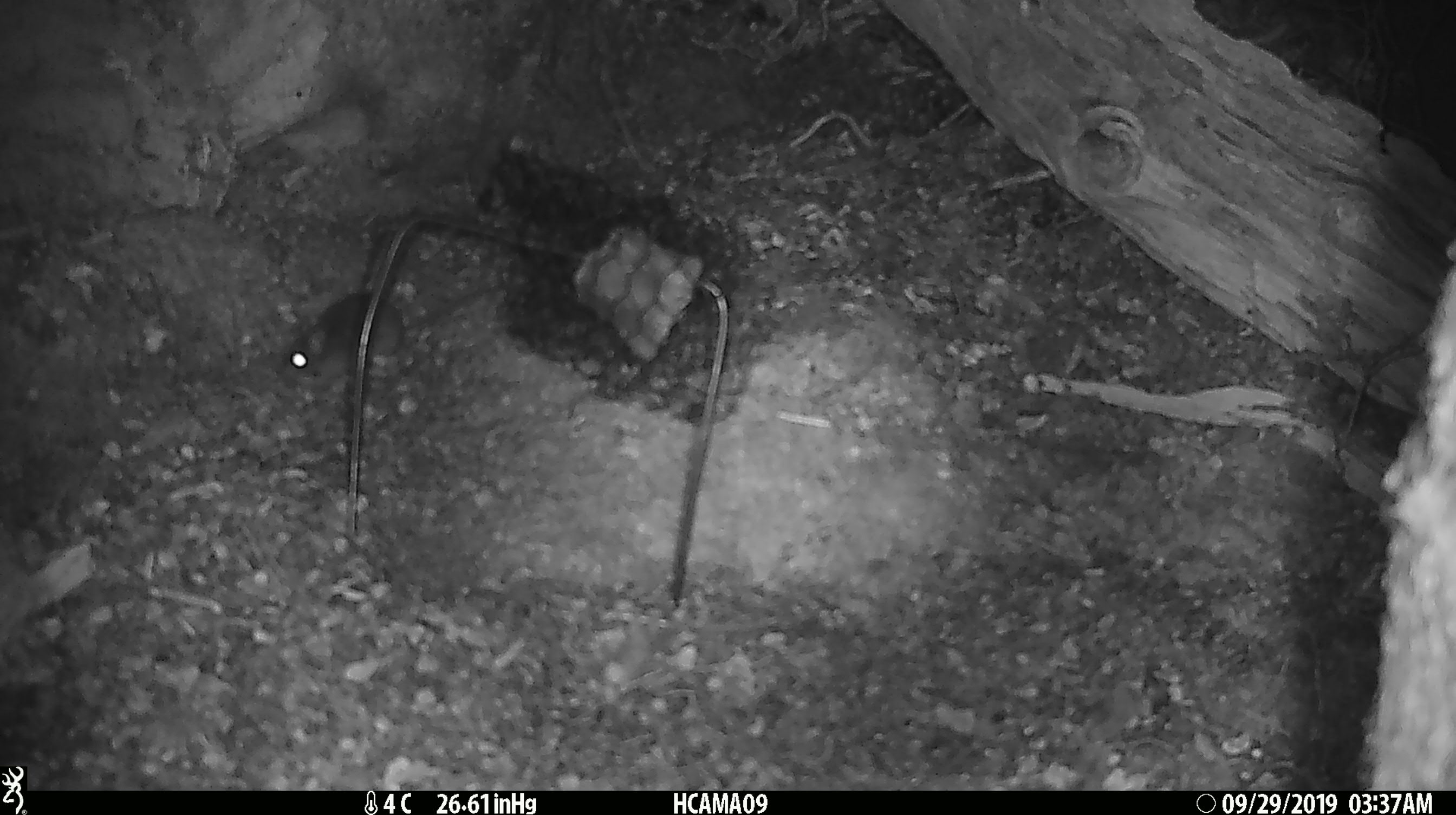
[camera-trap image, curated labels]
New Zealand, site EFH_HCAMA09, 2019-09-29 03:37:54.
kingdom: Animalia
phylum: Chordata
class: Mammalia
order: Rodentia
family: Muridae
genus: Mus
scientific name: Mus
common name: mouse